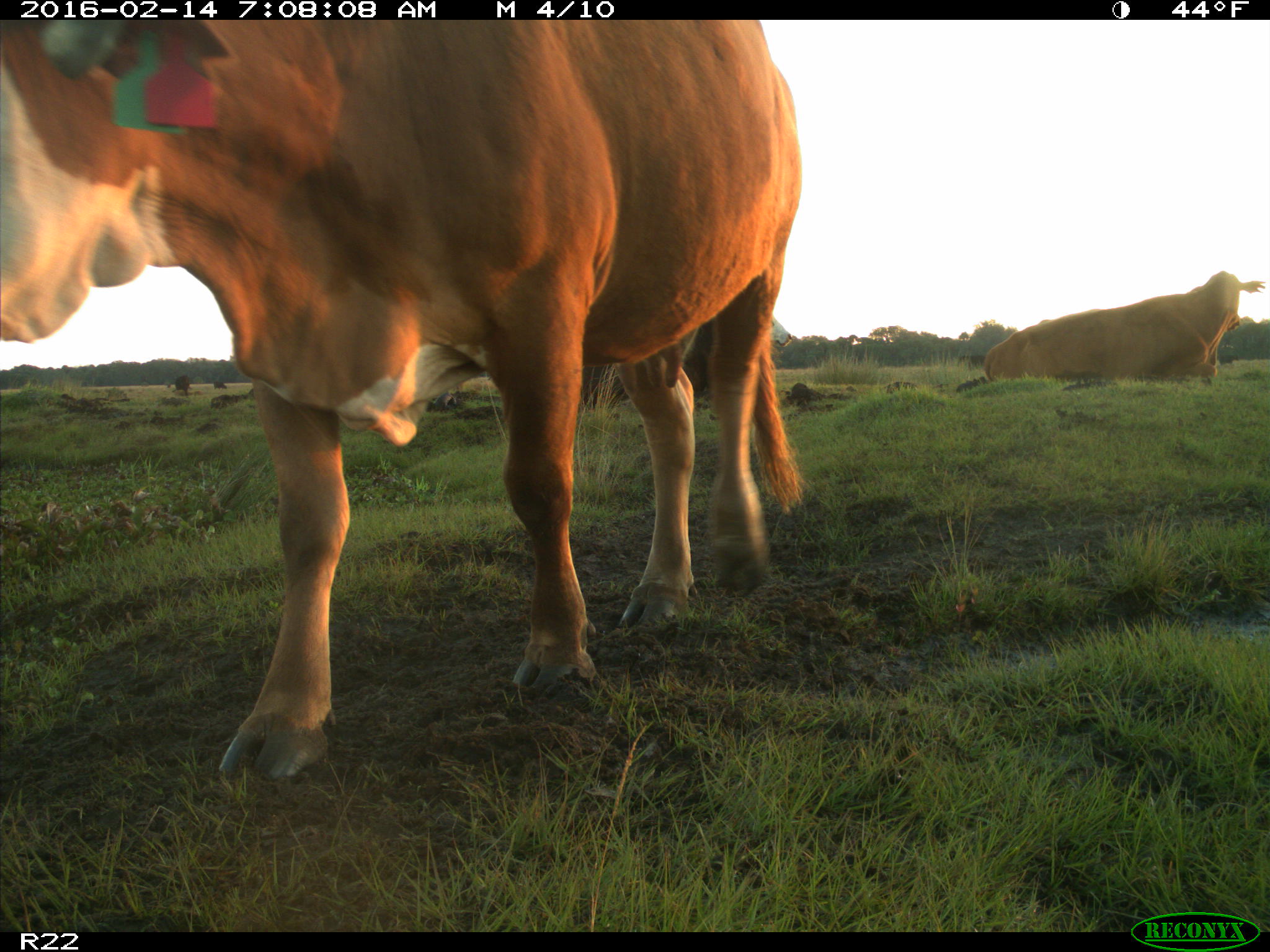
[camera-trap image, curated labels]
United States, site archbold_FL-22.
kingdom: Animalia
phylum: Chordata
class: Mammalia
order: Artiodactyla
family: Bovidae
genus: Bos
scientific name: Bos taurus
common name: domestic cow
Bos taurus (domestic cow).